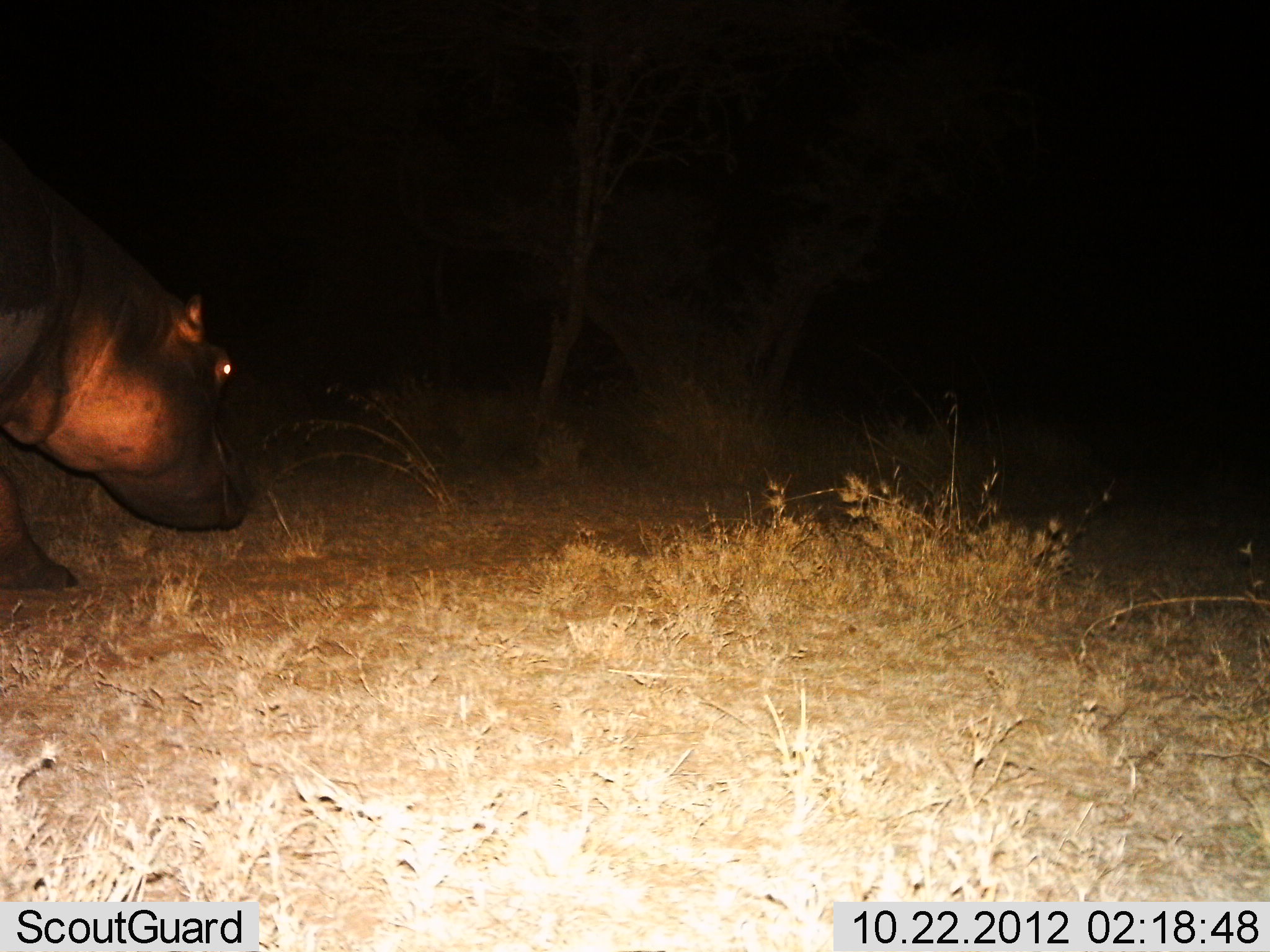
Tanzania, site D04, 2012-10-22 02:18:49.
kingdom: Animalia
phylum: Chordata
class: Mammalia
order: Artiodactyla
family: Hippopotamidae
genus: Hippopotamus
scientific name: Hippopotamus amphibius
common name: hippopotamus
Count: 1.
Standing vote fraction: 50%.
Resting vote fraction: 0%.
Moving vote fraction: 50%.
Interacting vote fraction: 0%.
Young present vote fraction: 0%.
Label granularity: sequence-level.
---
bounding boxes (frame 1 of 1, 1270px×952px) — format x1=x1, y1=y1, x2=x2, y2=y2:
animal: x1=0, y1=133, x2=250, y2=590